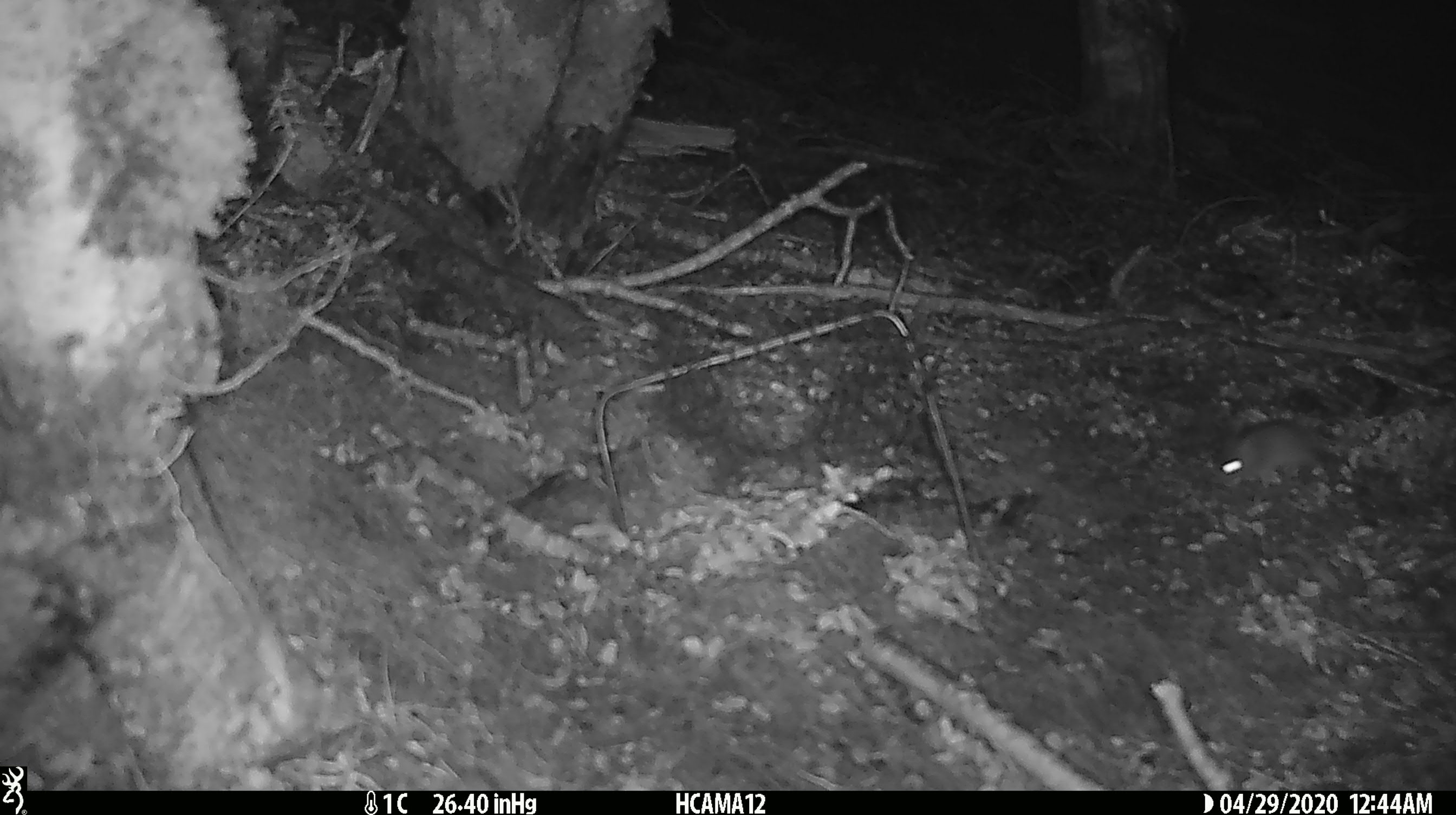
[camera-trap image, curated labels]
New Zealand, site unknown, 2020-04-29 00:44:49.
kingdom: Animalia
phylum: Chordata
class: Mammalia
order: Rodentia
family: Muridae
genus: Mus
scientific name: Mus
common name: mouse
Mouse (Mus).